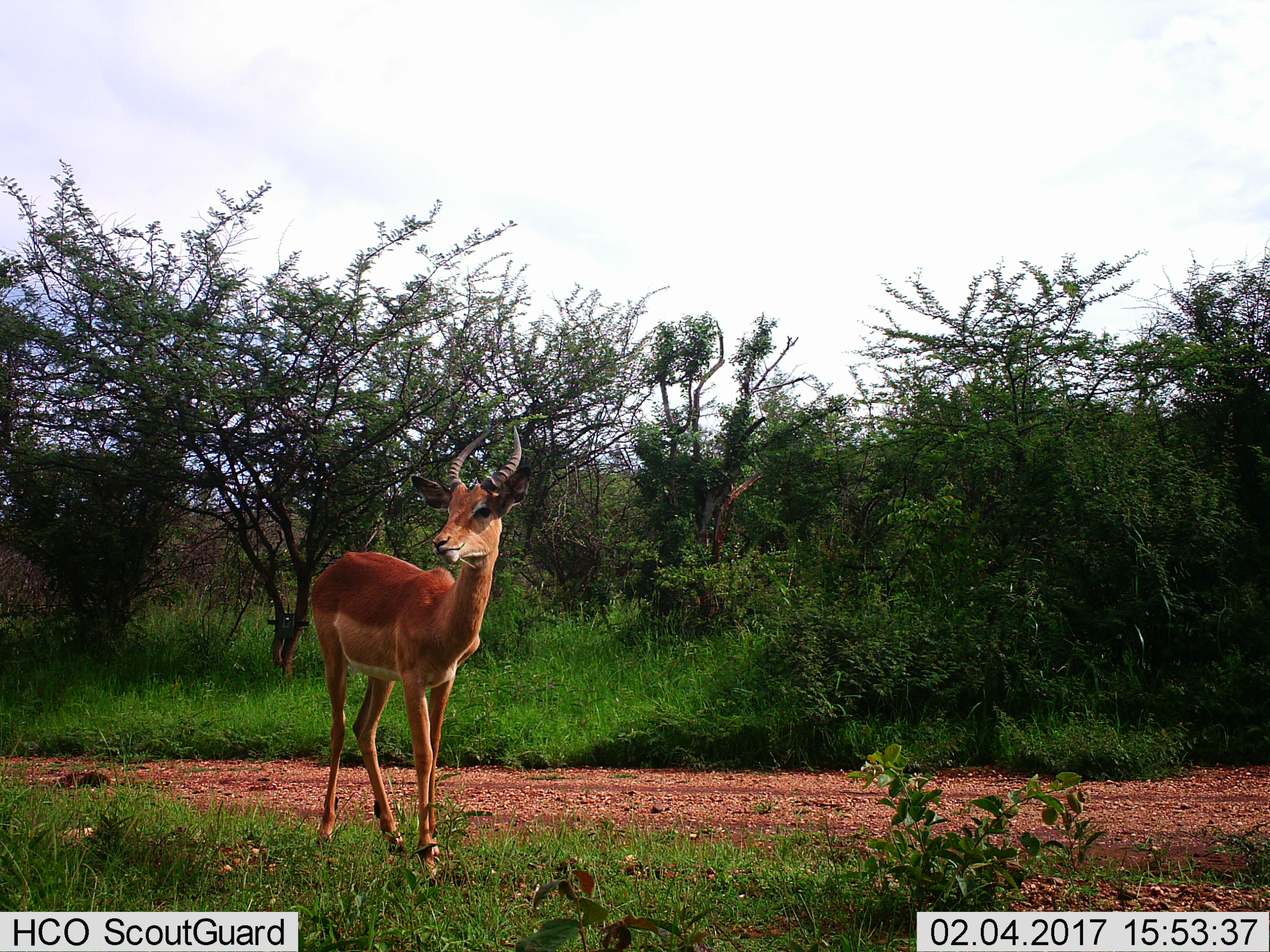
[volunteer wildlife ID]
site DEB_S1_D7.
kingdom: Animalia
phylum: Chordata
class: Mammalia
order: Artiodactyla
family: Bovidae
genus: Aepyceros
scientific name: Aepyceros melampus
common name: impala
Impala (Aepyceros melampus), count 1. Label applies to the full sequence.